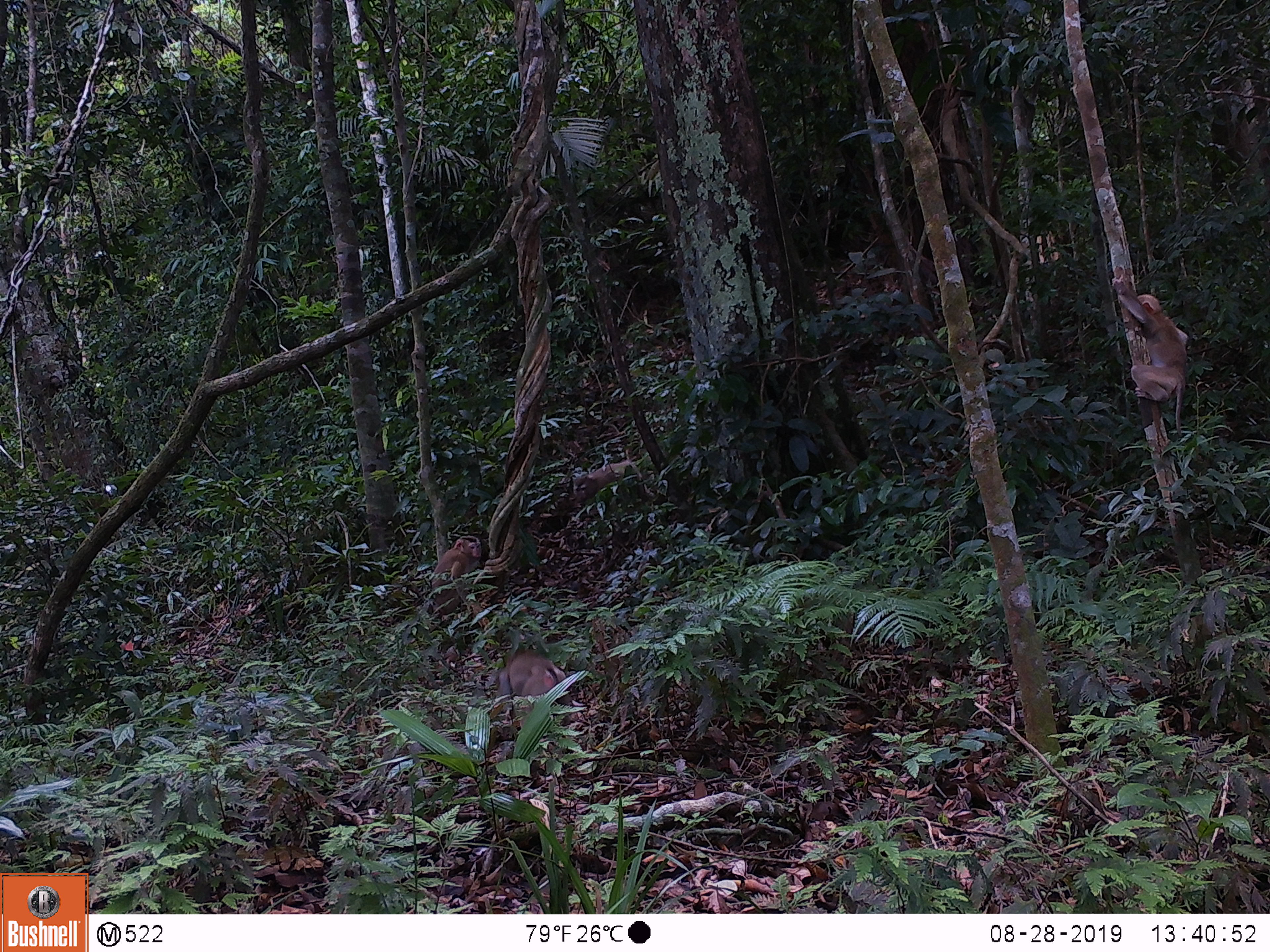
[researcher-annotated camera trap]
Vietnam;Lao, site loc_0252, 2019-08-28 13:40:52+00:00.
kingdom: Animalia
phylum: Chordata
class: Mammalia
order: Primates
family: Cercopithecidae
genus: Macaca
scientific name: Macaca nemestrina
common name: pig-tailed macaque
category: pig tailed macaque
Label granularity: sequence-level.